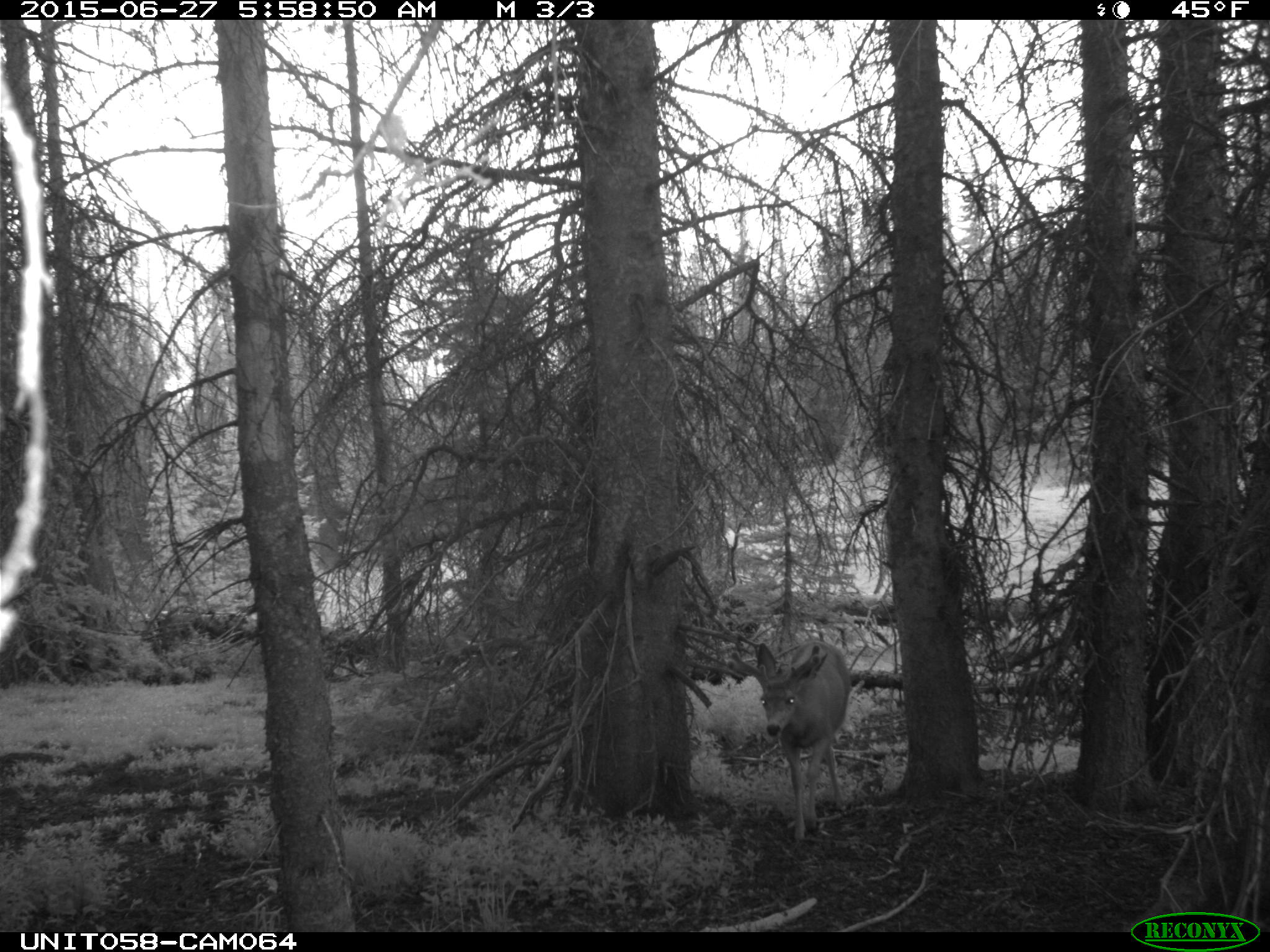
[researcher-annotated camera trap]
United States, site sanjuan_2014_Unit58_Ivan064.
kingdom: Animalia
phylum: Chordata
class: Mammalia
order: Artiodactyla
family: Cervidae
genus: Odocoileus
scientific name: Odocoileus hemionus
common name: mule deer